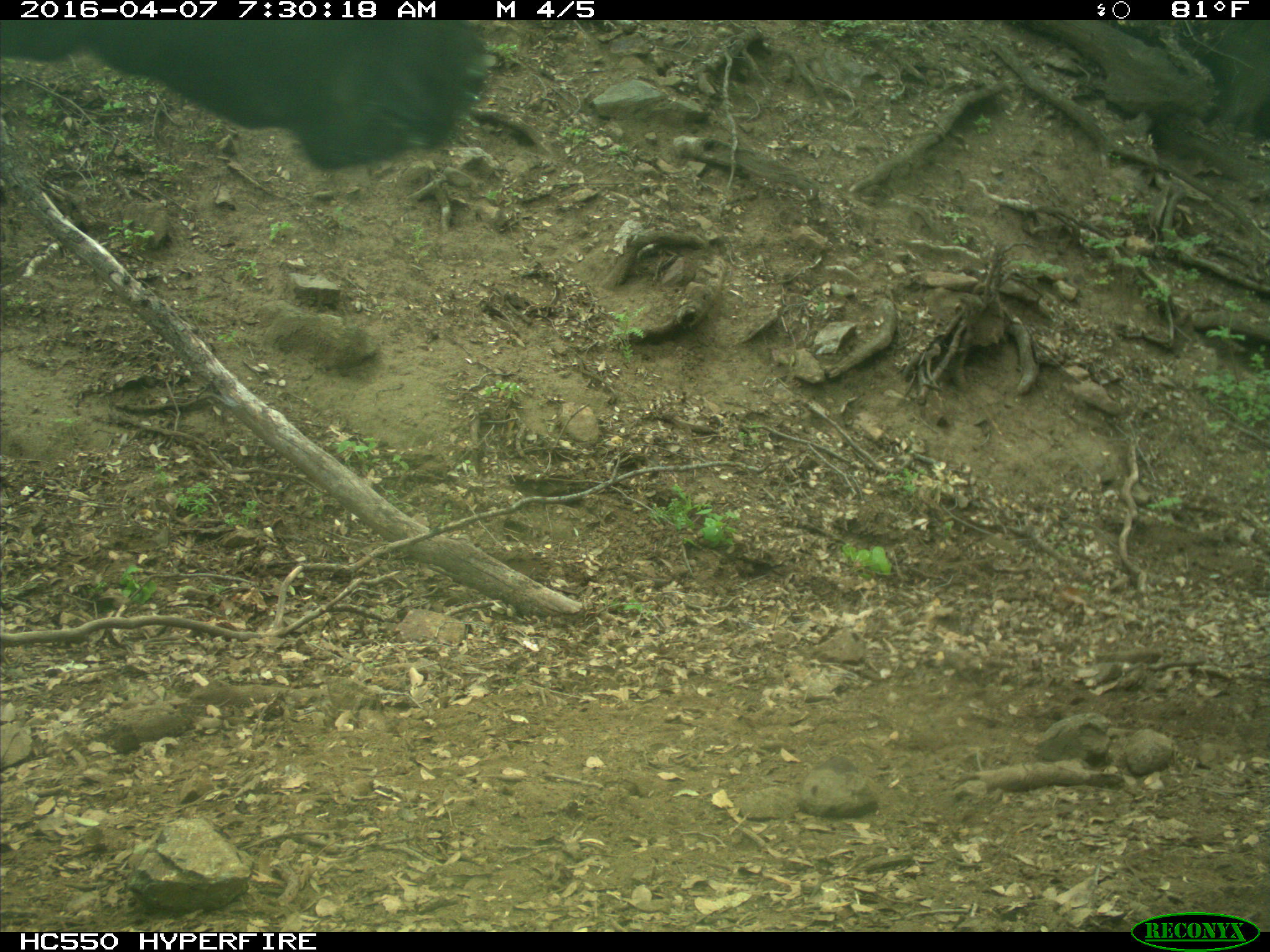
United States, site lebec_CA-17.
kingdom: Animalia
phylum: Chordata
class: Mammalia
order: Artiodactyla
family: Bovidae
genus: Bos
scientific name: Bos taurus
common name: domestic cow